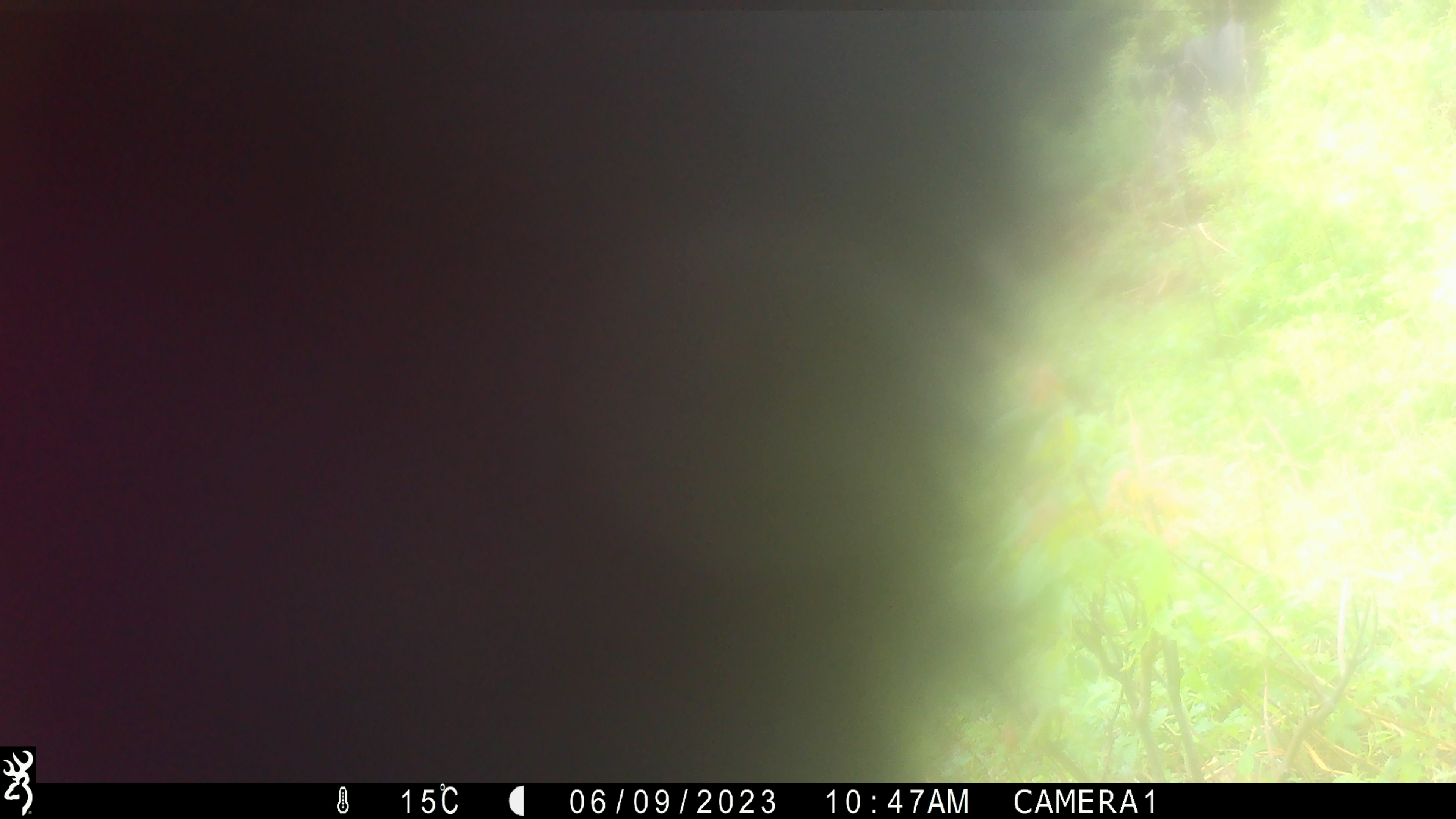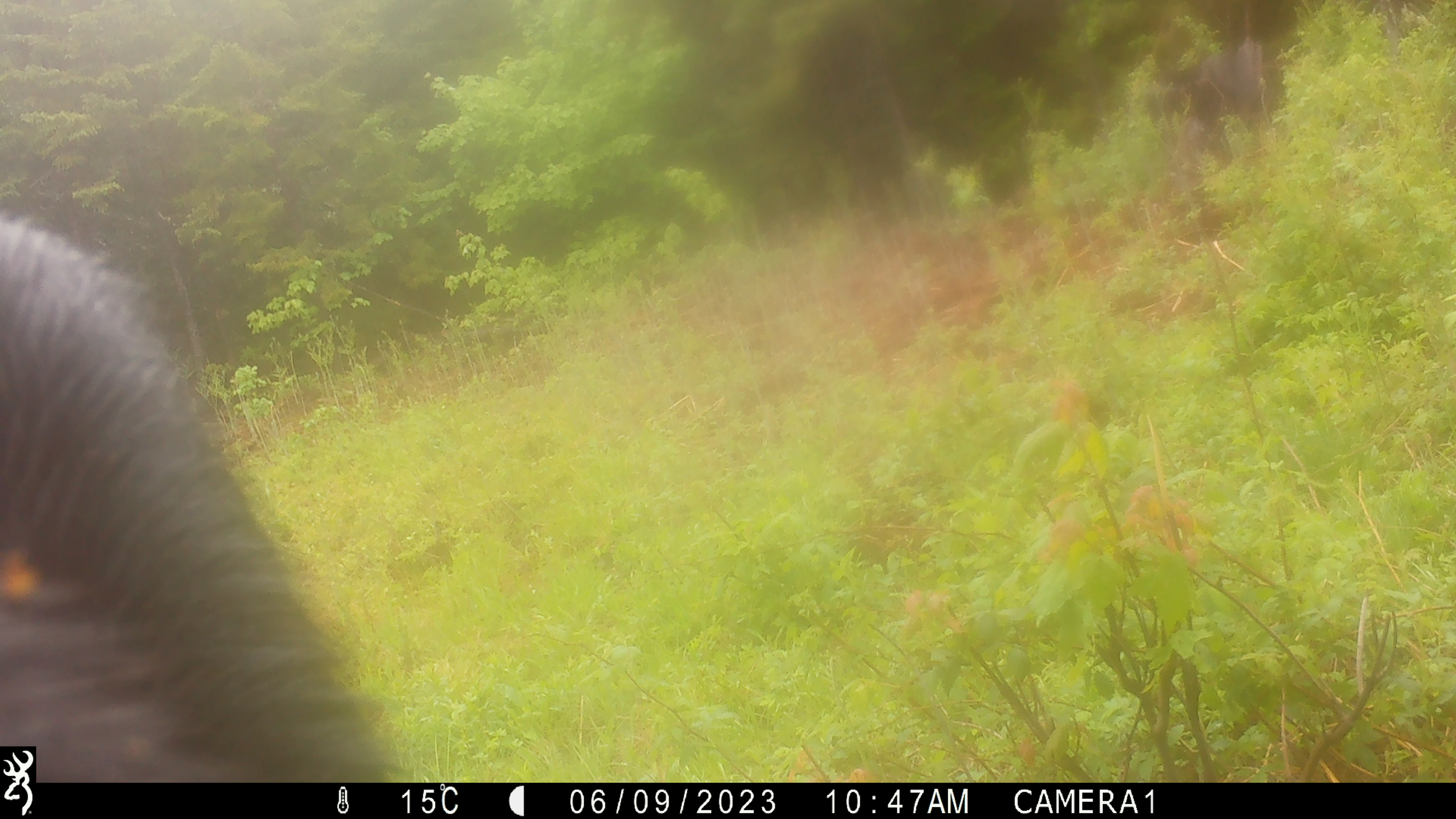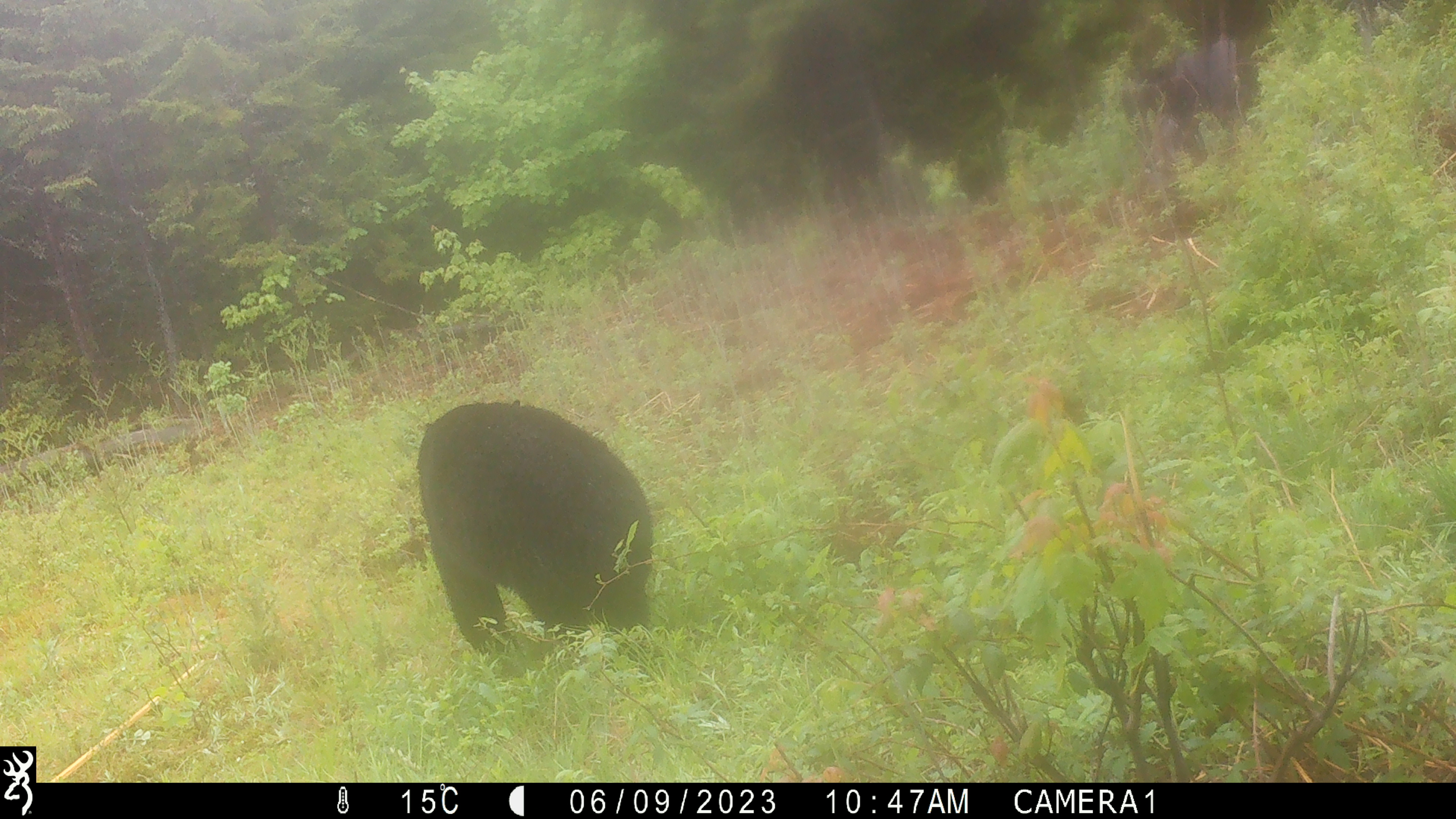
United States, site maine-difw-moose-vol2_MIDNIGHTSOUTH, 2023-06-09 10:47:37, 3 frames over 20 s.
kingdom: Animalia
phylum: Chordata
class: Mammalia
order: Carnivora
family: Ursidae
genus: Ursus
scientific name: Ursus americanus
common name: black bear